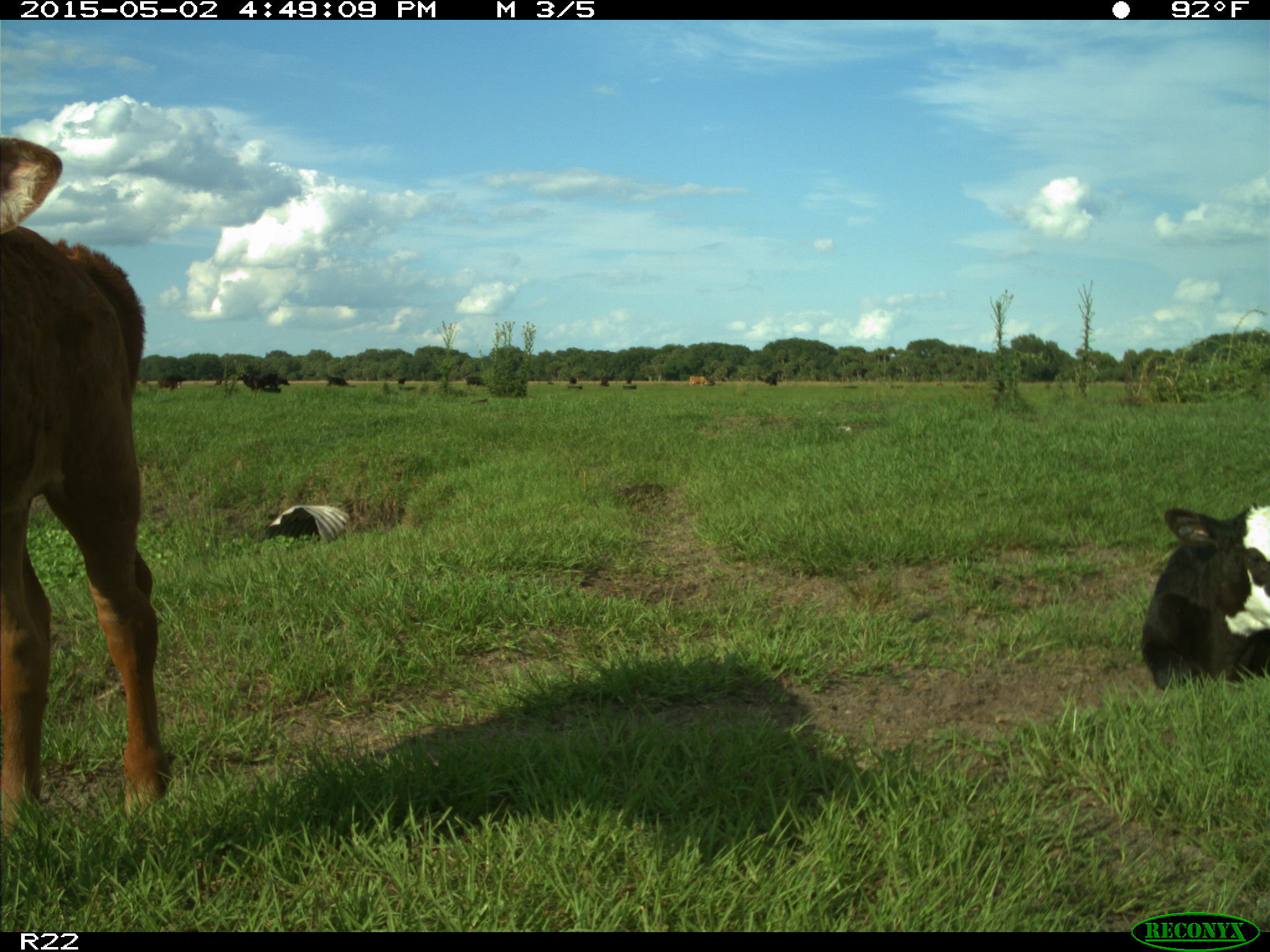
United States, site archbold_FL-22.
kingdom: Animalia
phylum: Chordata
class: Mammalia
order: Artiodactyla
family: Bovidae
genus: Bos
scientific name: Bos taurus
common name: domestic cow